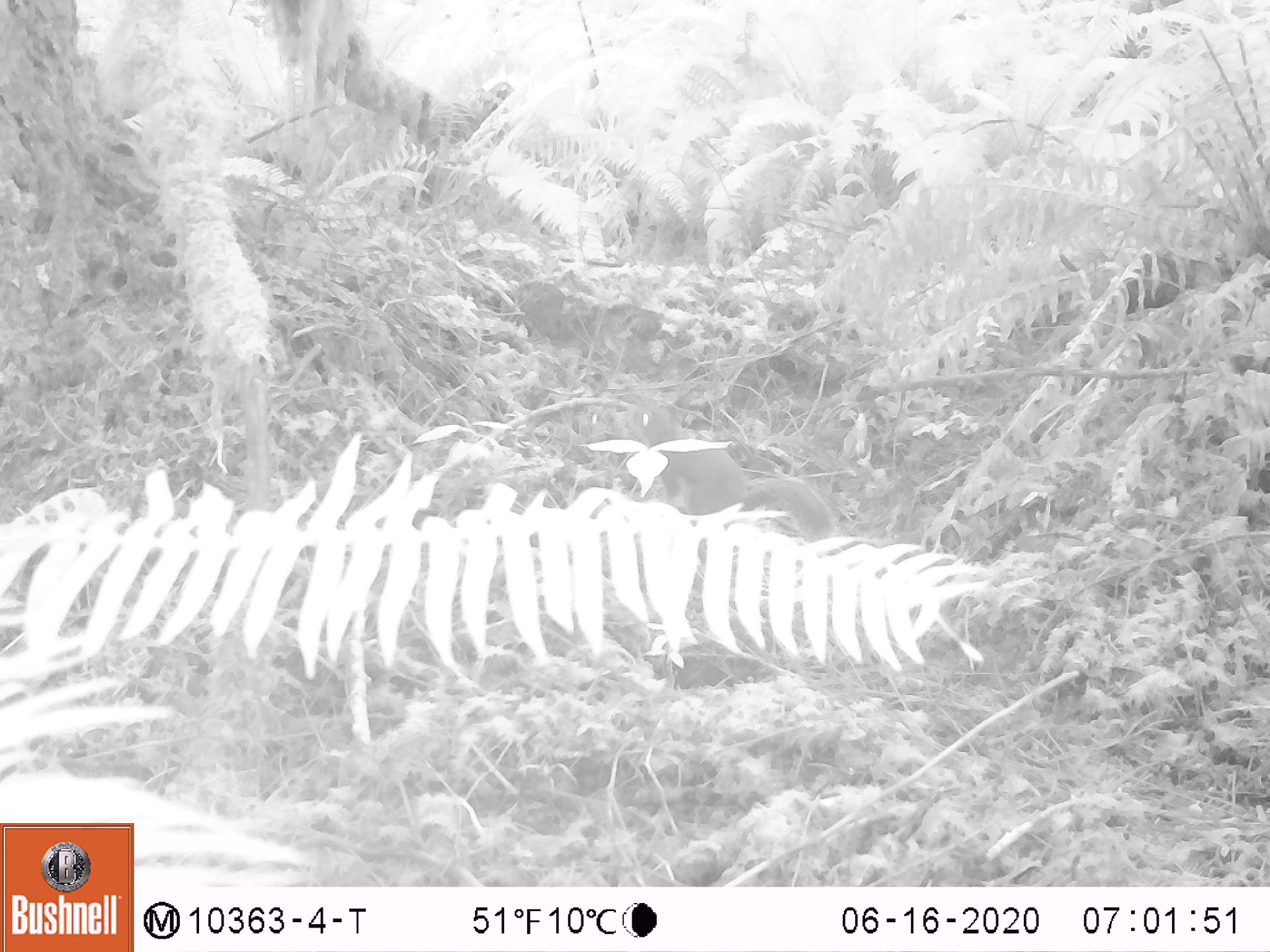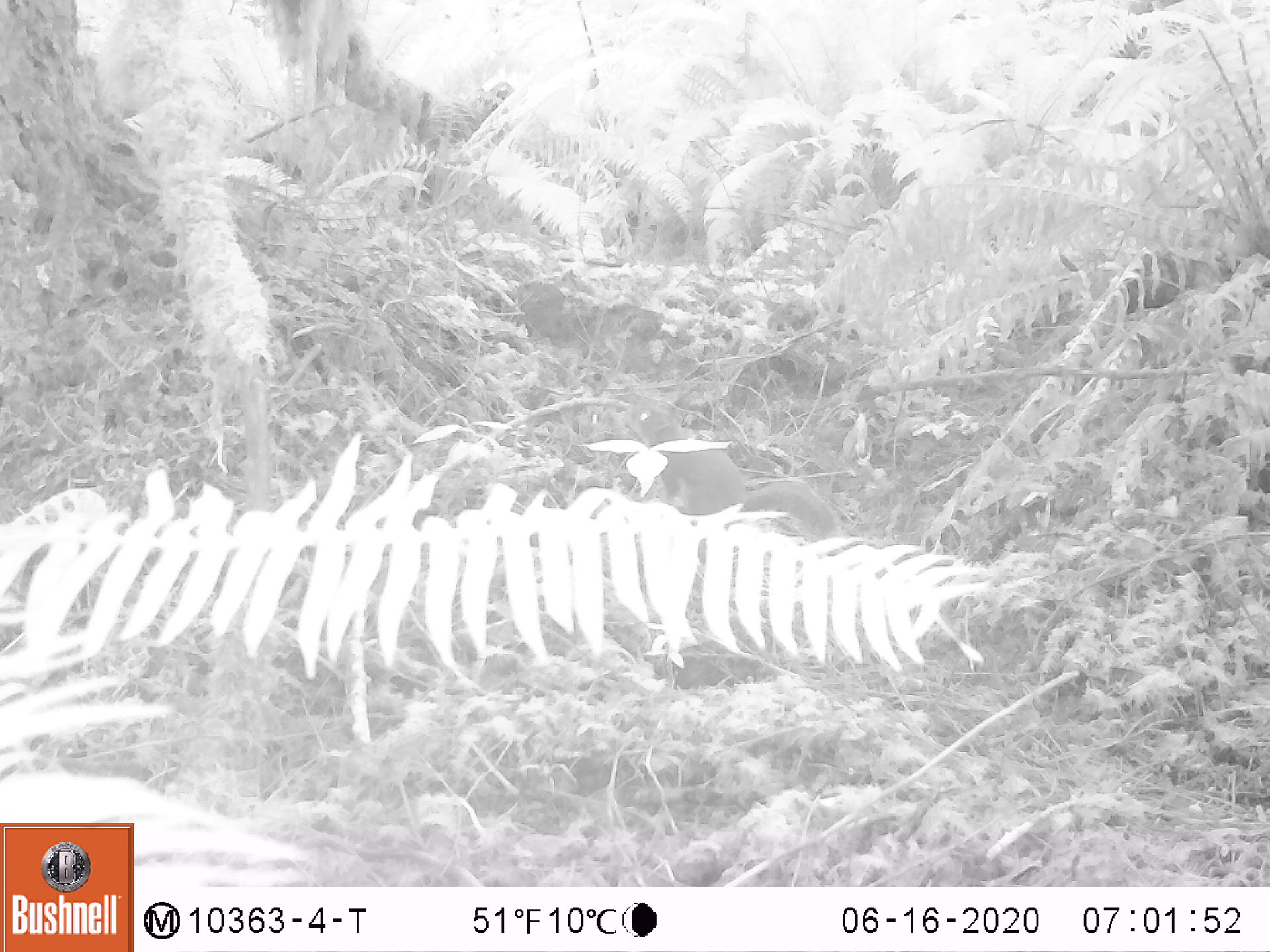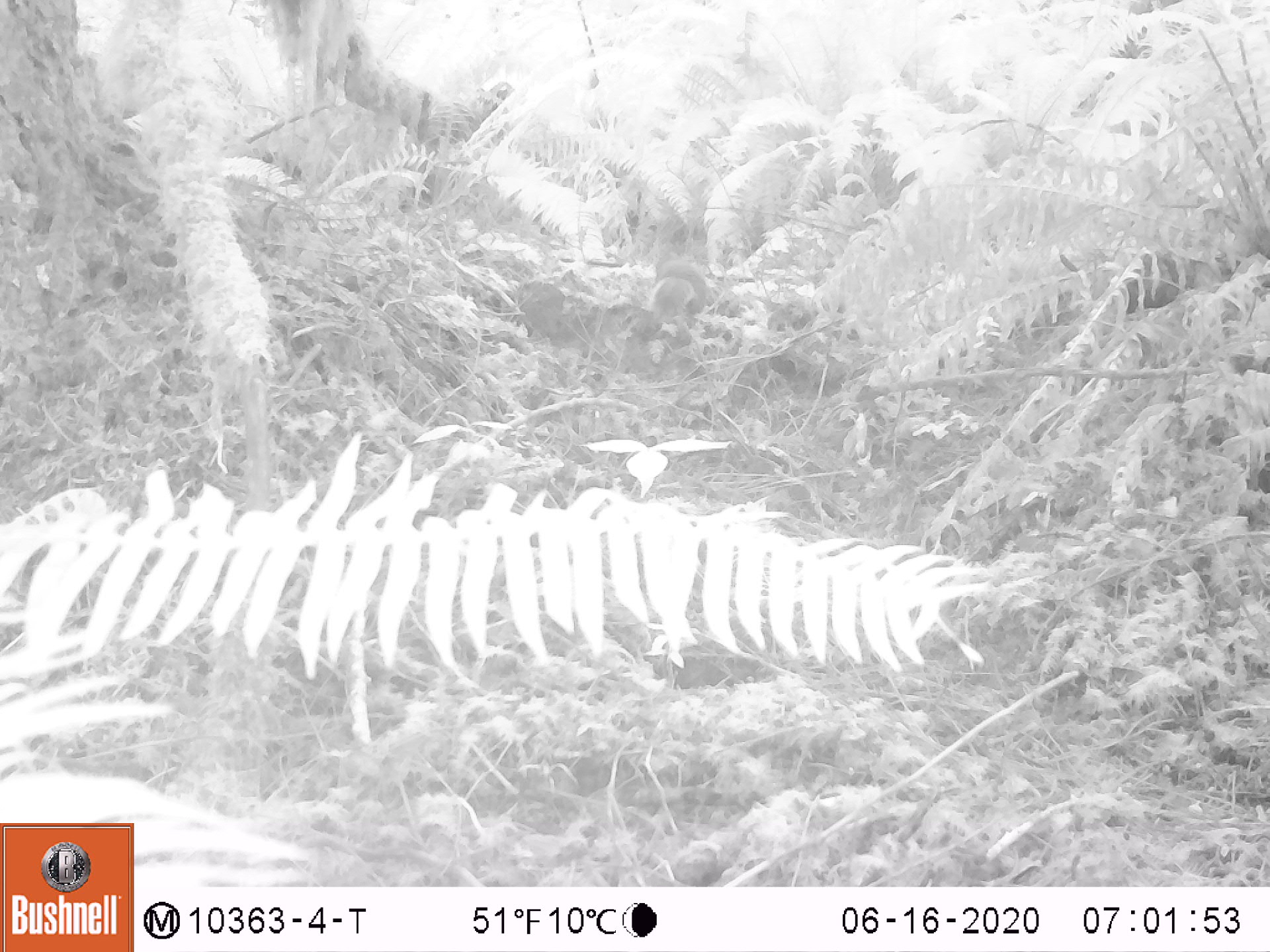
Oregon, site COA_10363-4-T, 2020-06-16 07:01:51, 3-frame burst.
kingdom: Animalia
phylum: Chordata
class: Mammalia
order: Rodentia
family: Sciuridae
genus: Tamiasciurus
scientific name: Tamiasciurus douglasii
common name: douglas squirrel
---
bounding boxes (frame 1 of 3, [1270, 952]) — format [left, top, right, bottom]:
douglas squirrel: [632, 403, 843, 539]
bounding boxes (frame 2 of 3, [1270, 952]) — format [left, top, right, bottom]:
douglas squirrel: [620, 401, 834, 535]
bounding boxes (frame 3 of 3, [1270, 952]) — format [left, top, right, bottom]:
douglas squirrel: [643, 252, 704, 317]